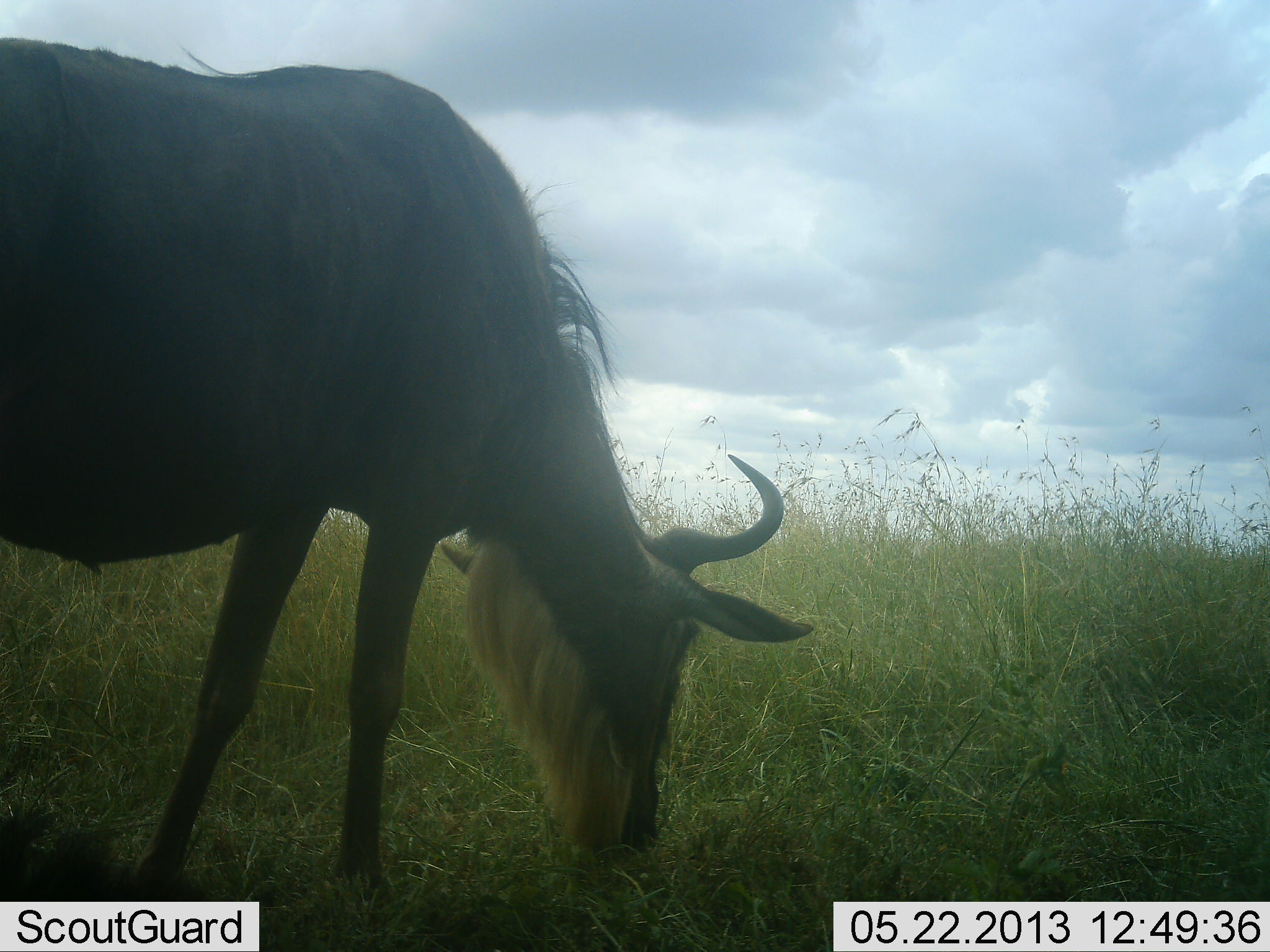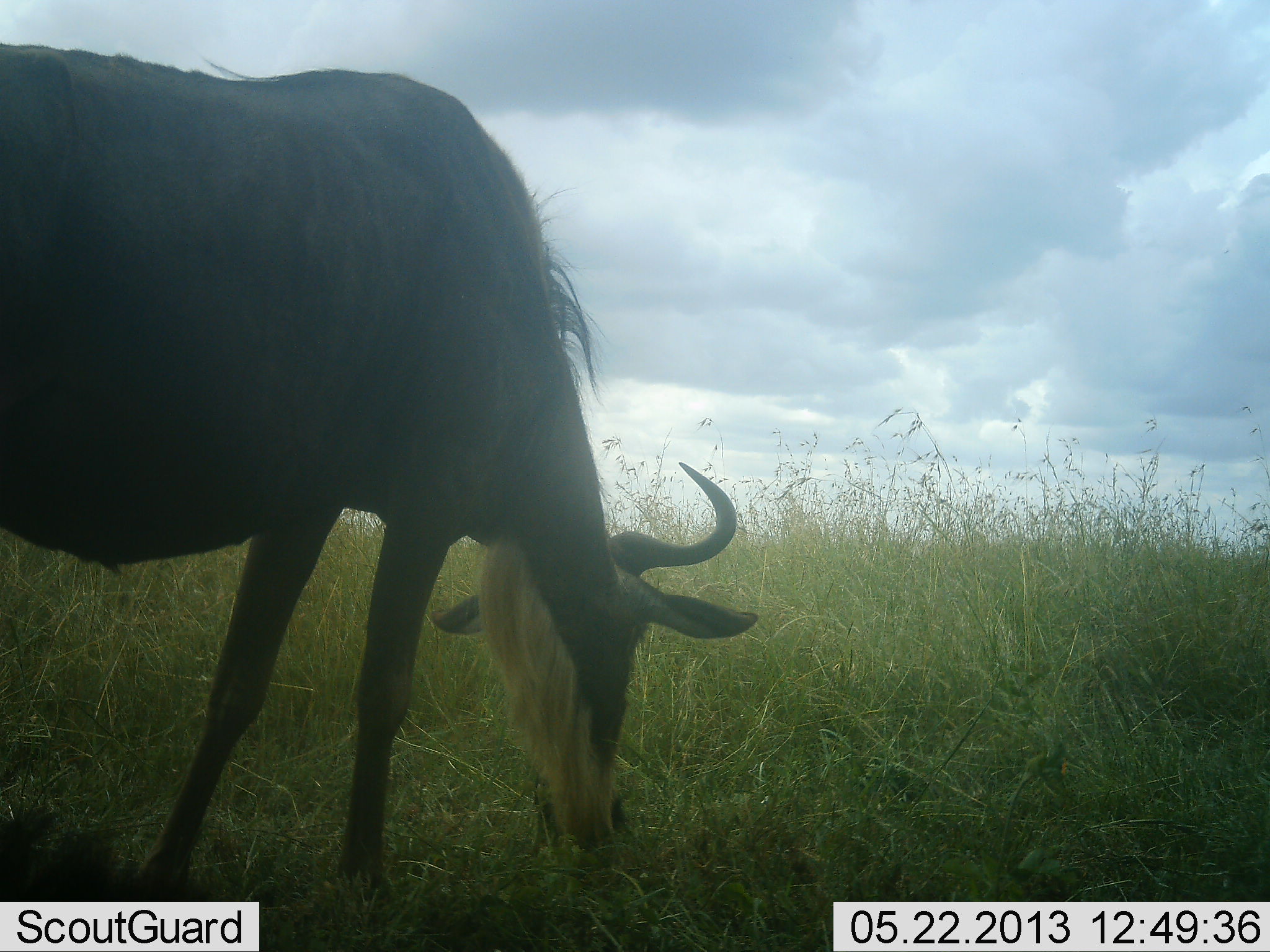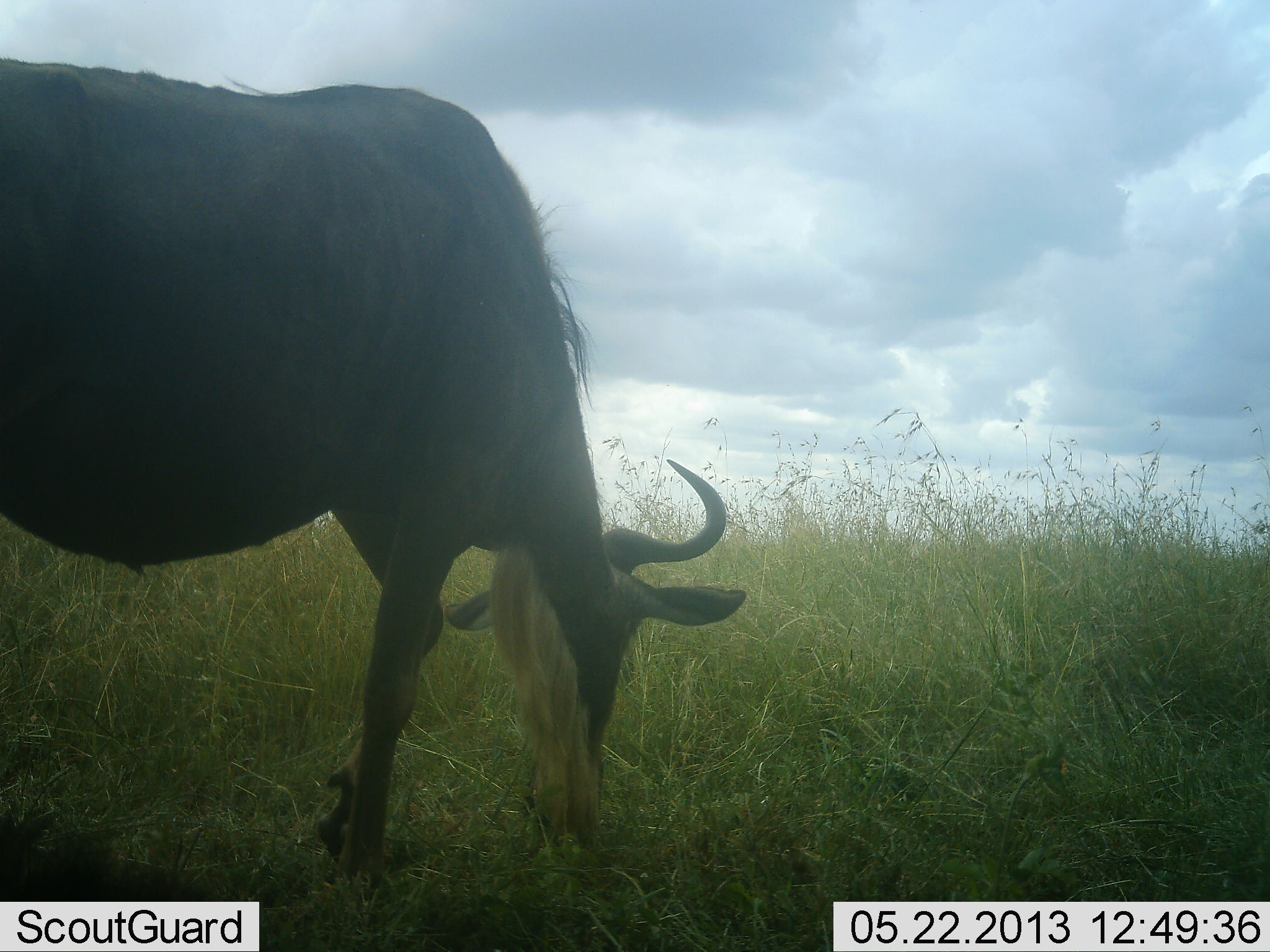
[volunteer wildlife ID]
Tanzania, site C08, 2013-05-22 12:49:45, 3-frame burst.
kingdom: Animalia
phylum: Chordata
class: Mammalia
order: Artiodactyla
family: Bovidae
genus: Connochaetes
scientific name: Connochaetes taurinus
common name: blue wildebeest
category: wildebeest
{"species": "wildebeest (blue wildebeest) (Connochaetes taurinus)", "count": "1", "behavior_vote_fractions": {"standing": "18%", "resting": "0%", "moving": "4%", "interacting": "0%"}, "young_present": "0%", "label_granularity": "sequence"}